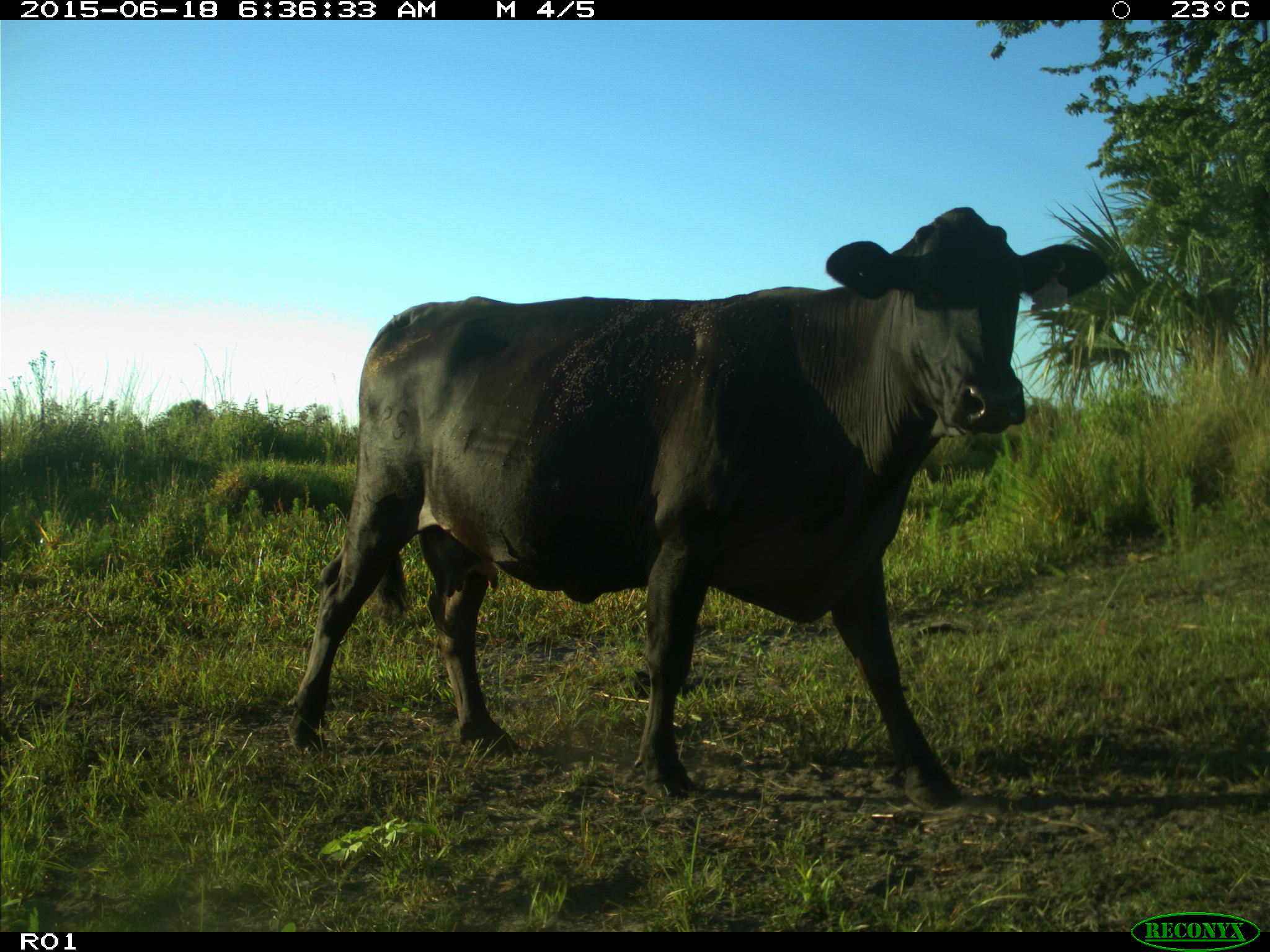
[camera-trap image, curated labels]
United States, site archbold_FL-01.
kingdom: Animalia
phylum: Chordata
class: Mammalia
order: Artiodactyla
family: Bovidae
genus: Bos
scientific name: Bos taurus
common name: domestic cow